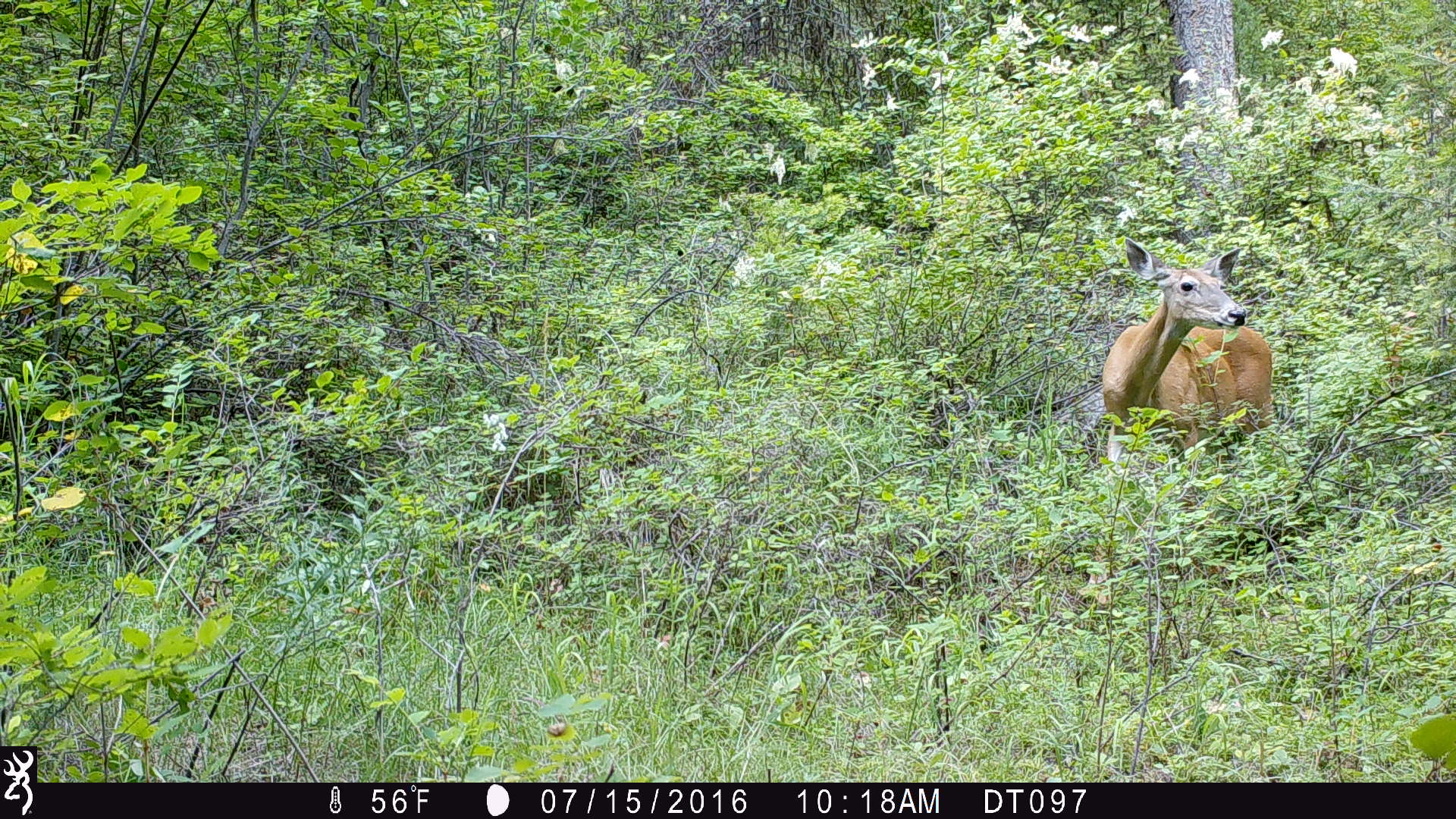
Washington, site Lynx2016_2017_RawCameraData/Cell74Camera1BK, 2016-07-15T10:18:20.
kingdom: Animalia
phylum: Chordata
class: Mammalia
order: Artiodactyla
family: Cervidae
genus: Odocoileus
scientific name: Odocoileus virginianus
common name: white-tailed deer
Odocoileus virginianus (white-tailed deer). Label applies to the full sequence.